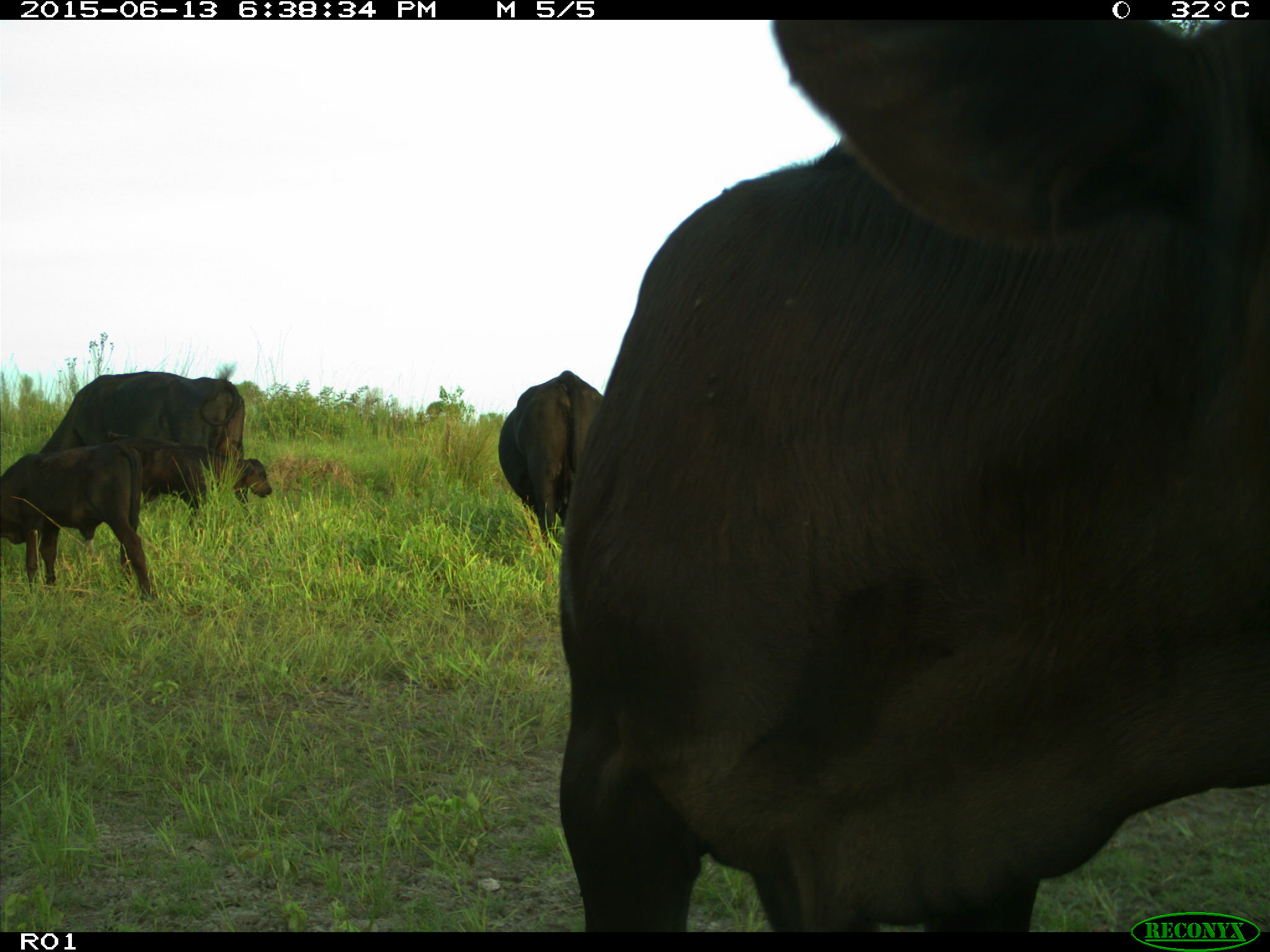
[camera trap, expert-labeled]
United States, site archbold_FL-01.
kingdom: Animalia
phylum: Chordata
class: Mammalia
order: Artiodactyla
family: Bovidae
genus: Bos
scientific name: Bos taurus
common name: domestic cow